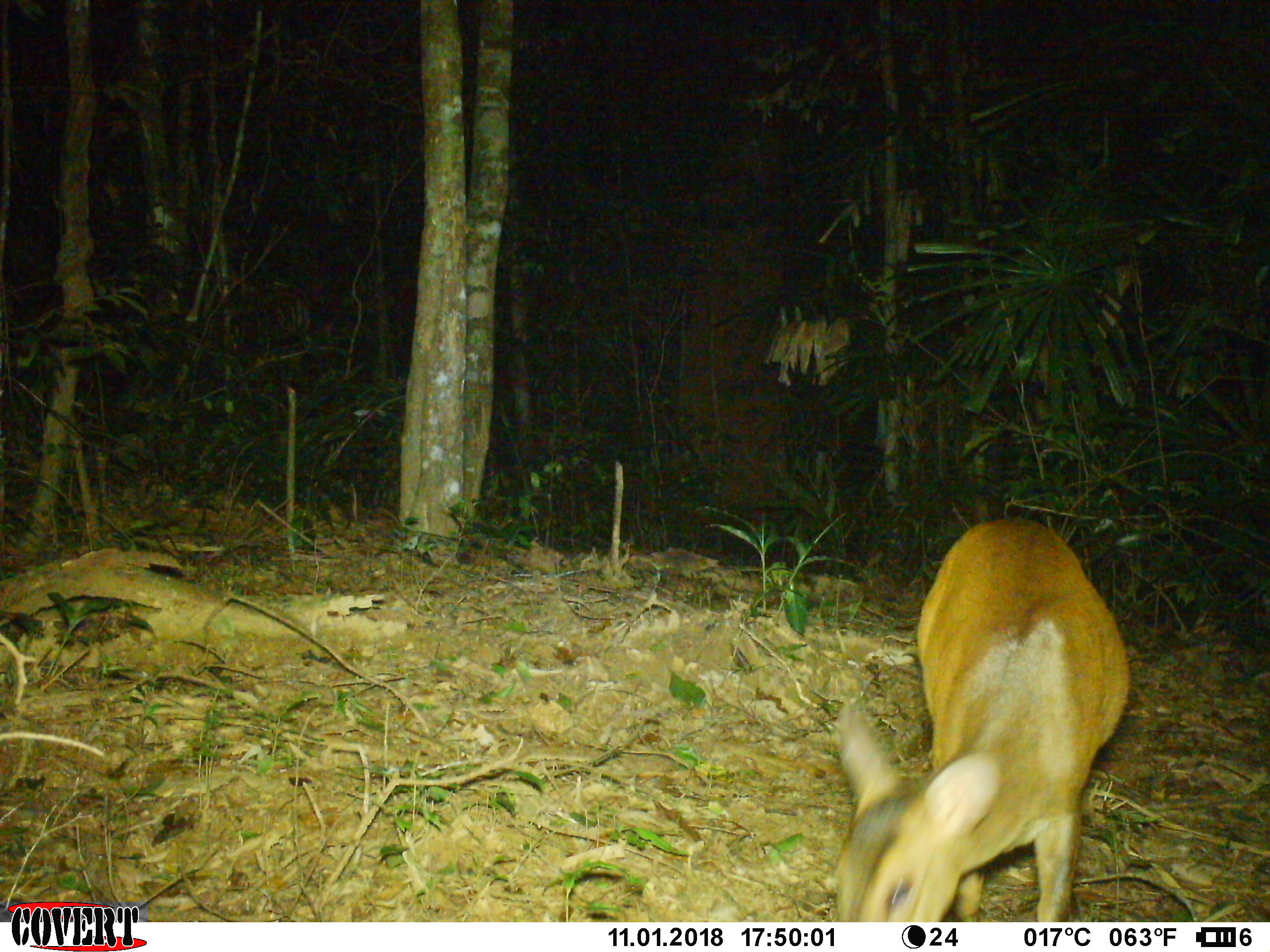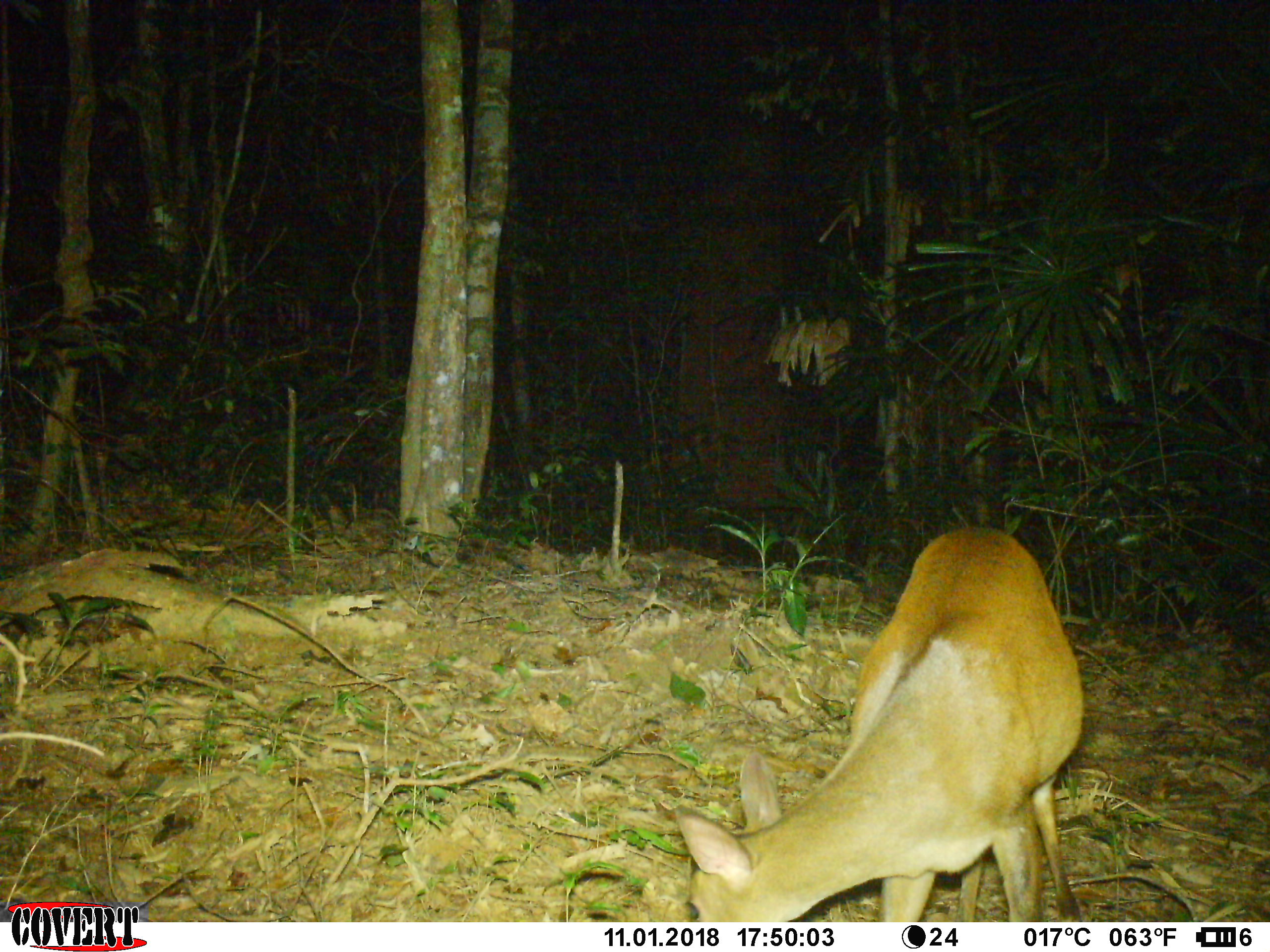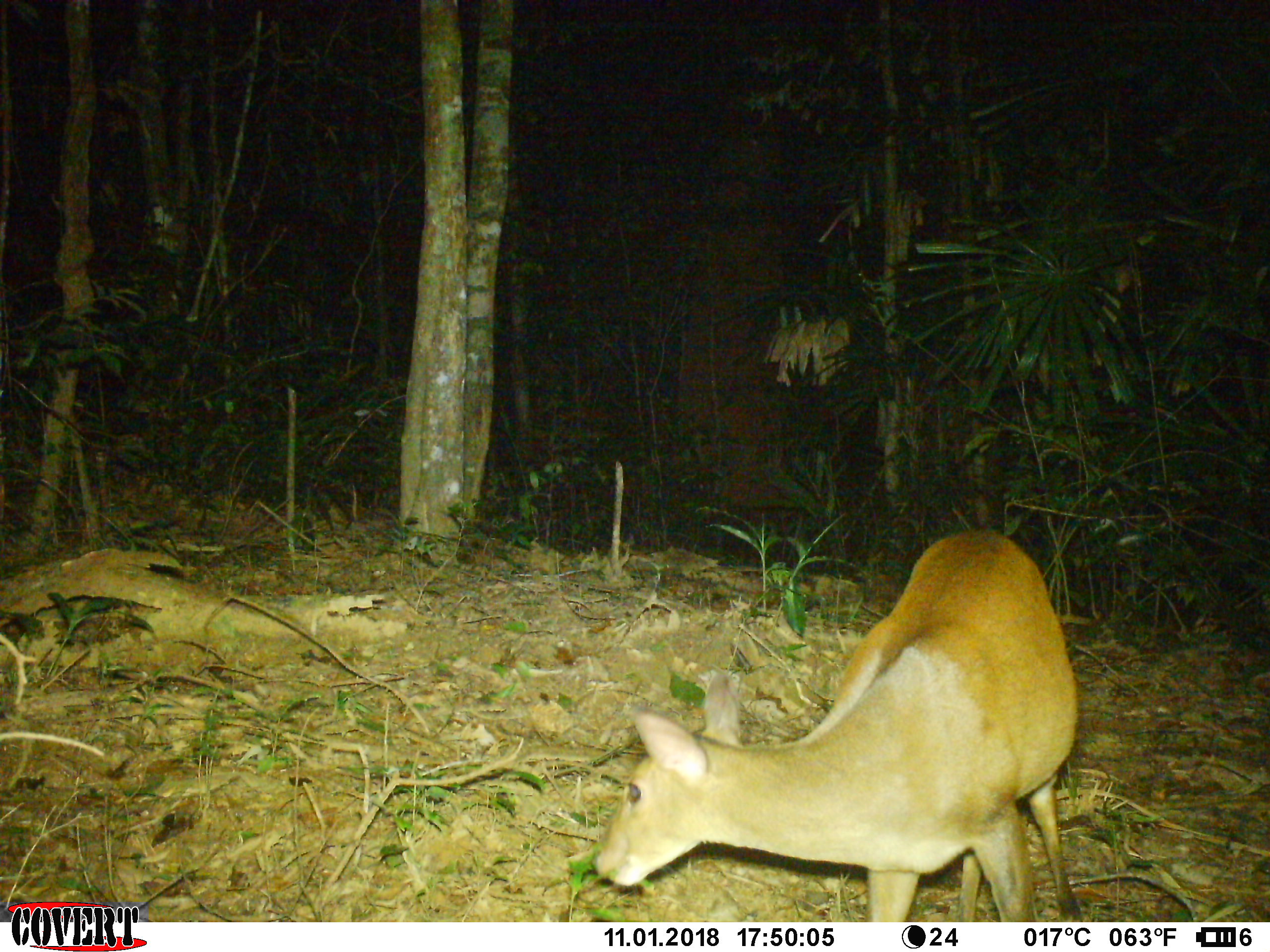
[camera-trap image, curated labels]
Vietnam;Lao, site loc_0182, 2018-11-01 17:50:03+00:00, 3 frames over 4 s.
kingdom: Animalia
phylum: Chordata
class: Mammalia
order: Artiodactyla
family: Cervidae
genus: Muntiacus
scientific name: Muntiacus vuquangensis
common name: large-antlered muntjac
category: large antlered muntjac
Large antlered muntjac (large-antlered muntjac) (Muntiacus vuquangensis). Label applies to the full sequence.